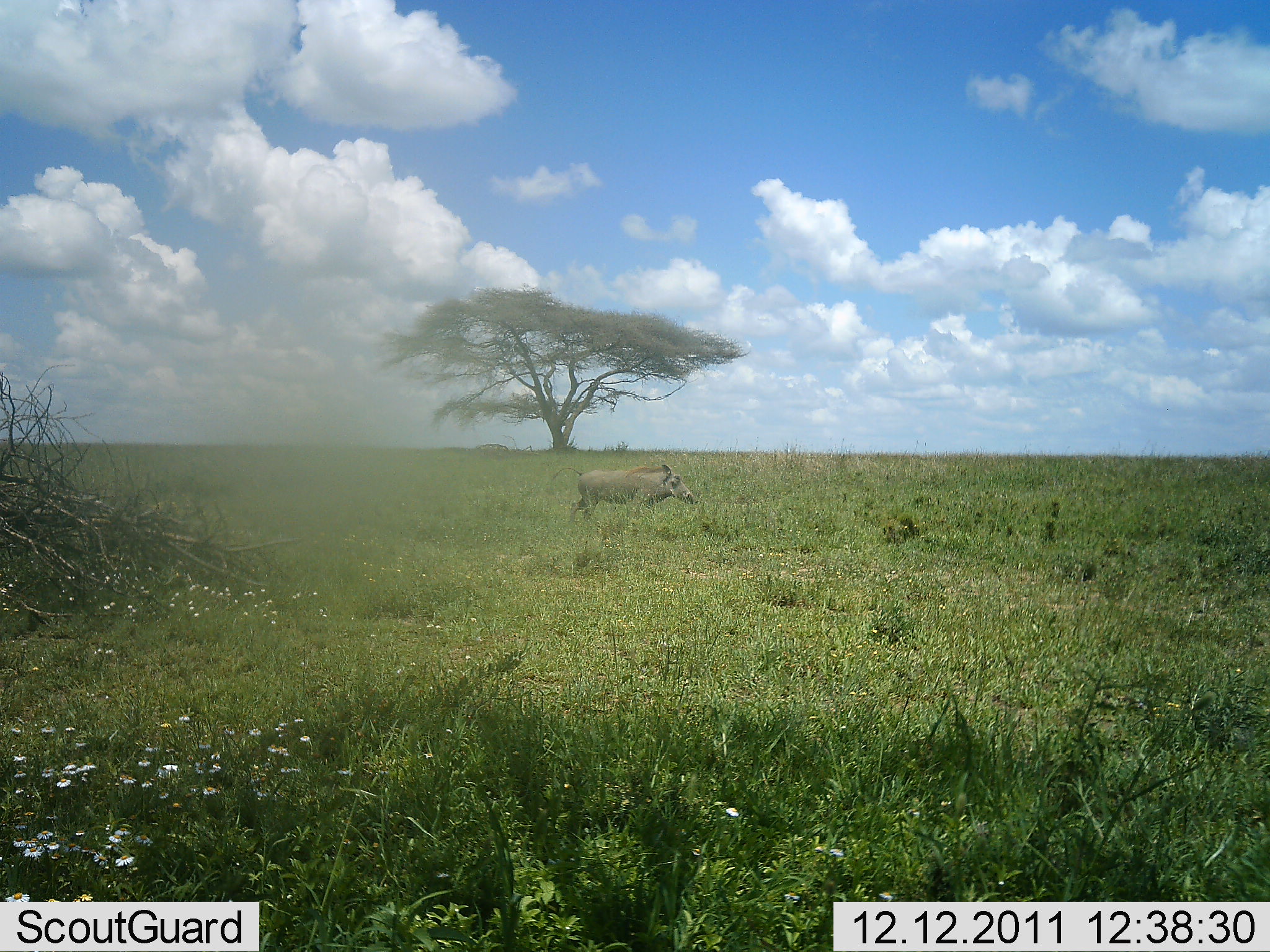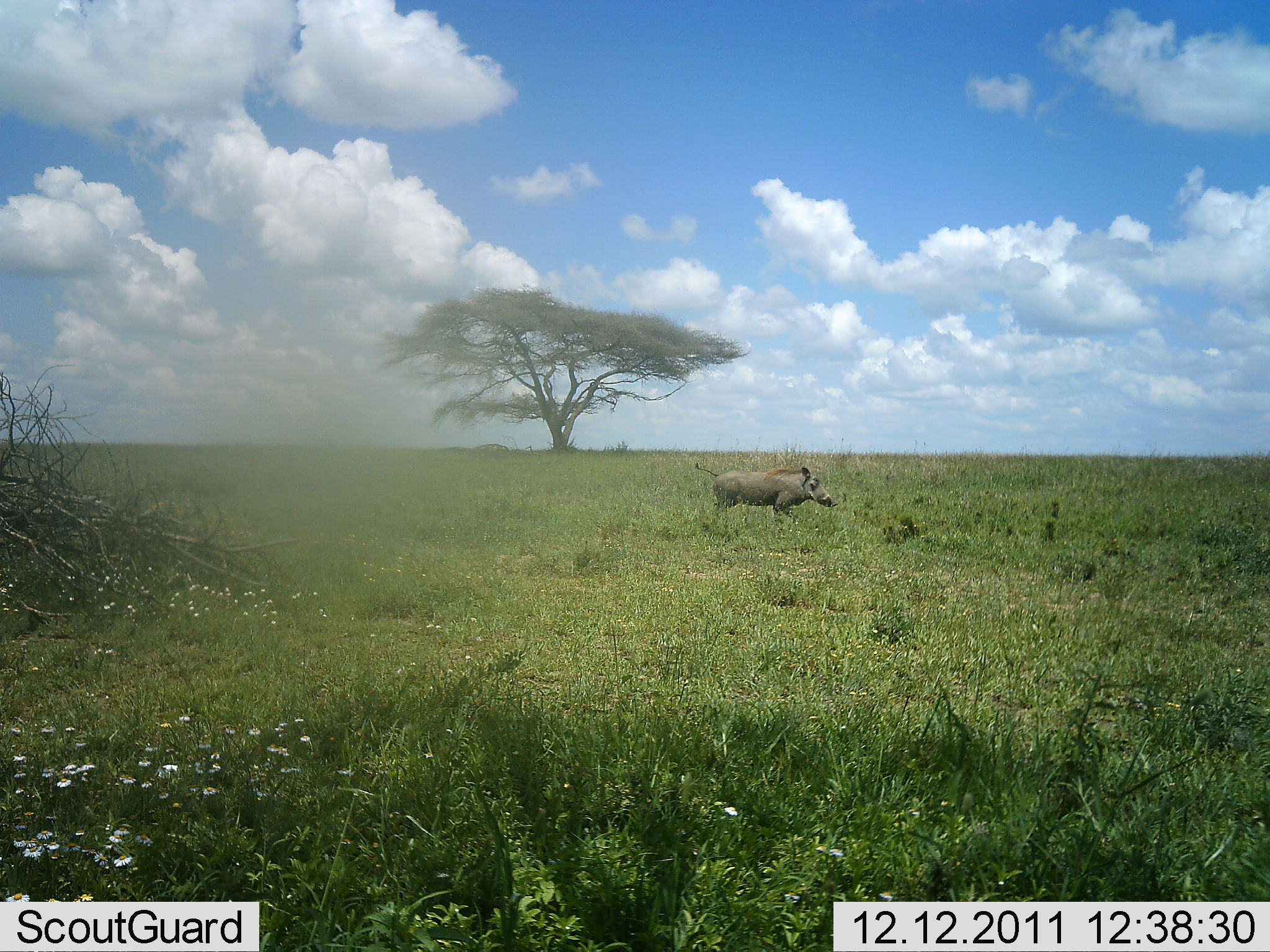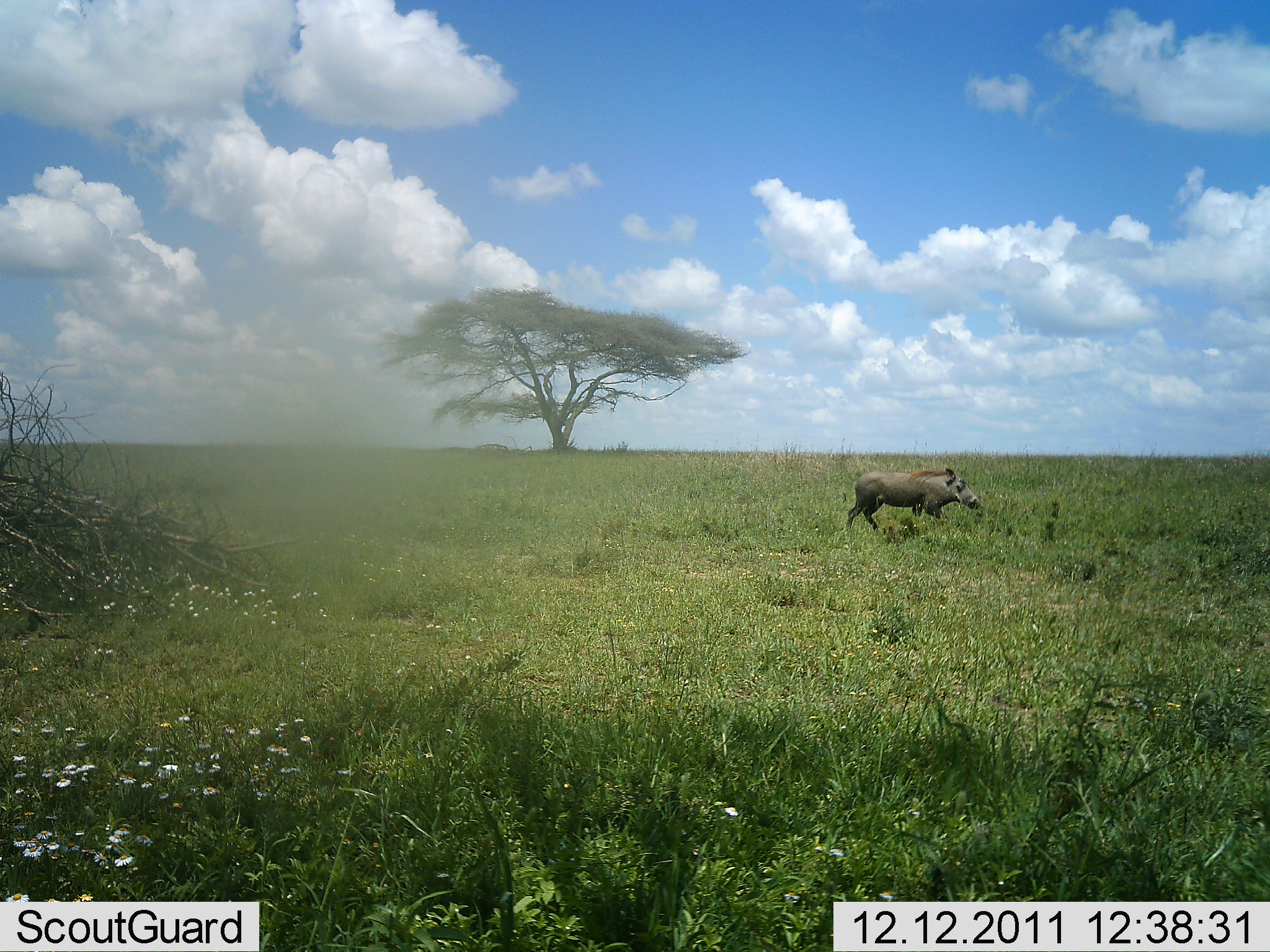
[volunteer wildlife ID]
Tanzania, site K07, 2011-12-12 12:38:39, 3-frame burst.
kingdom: Animalia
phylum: Chordata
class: Mammalia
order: Artiodactyla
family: Suidae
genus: Phacochoerus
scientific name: Phacochoerus africanus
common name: warthog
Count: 1.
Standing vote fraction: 0%.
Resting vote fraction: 0%.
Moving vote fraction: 100%.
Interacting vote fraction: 0%.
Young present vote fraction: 0%.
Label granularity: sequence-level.